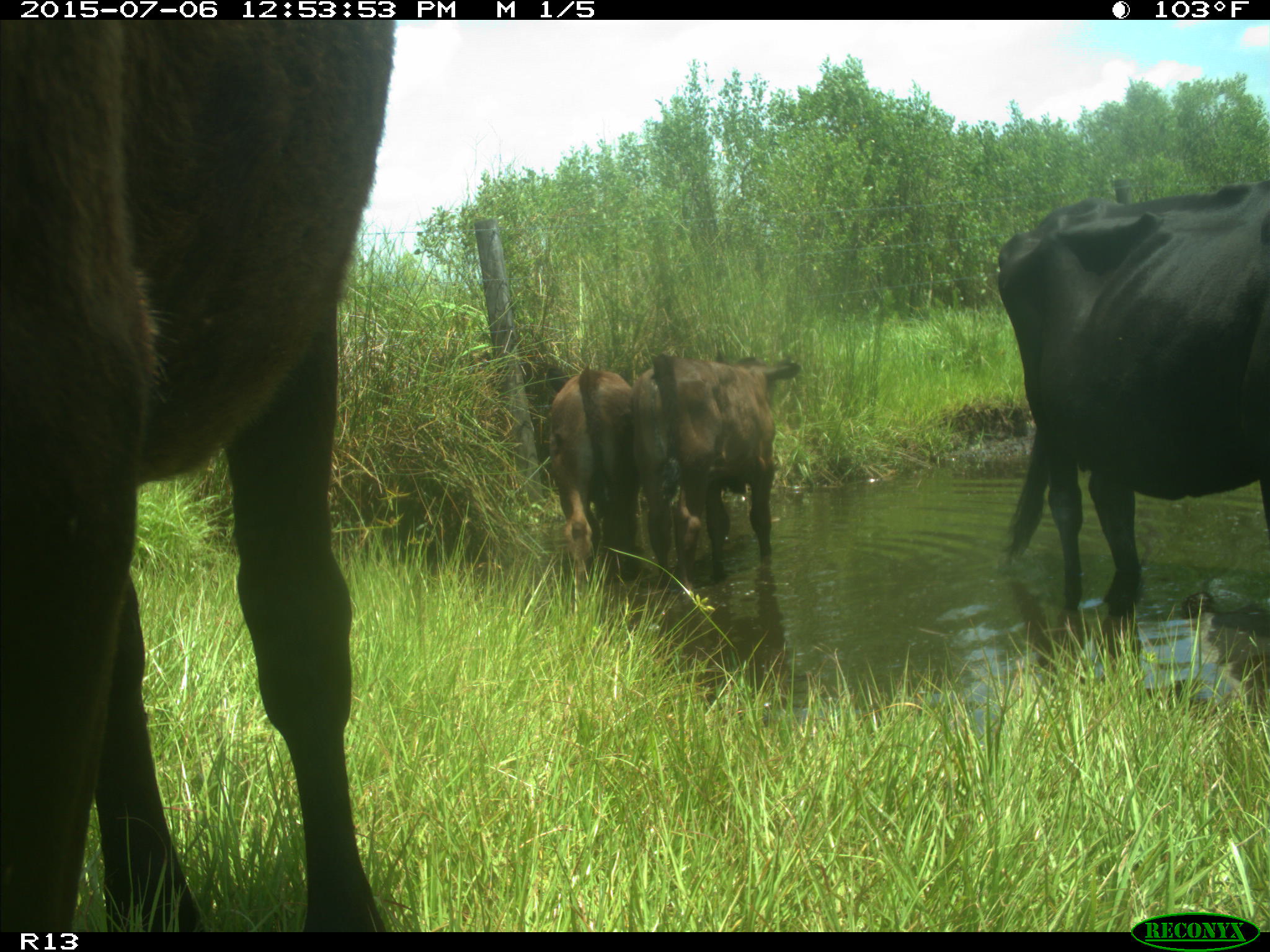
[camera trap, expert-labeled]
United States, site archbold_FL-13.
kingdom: Animalia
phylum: Chordata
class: Mammalia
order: Artiodactyla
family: Bovidae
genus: Bos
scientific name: Bos taurus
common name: domestic cow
Bos taurus (domestic cow).